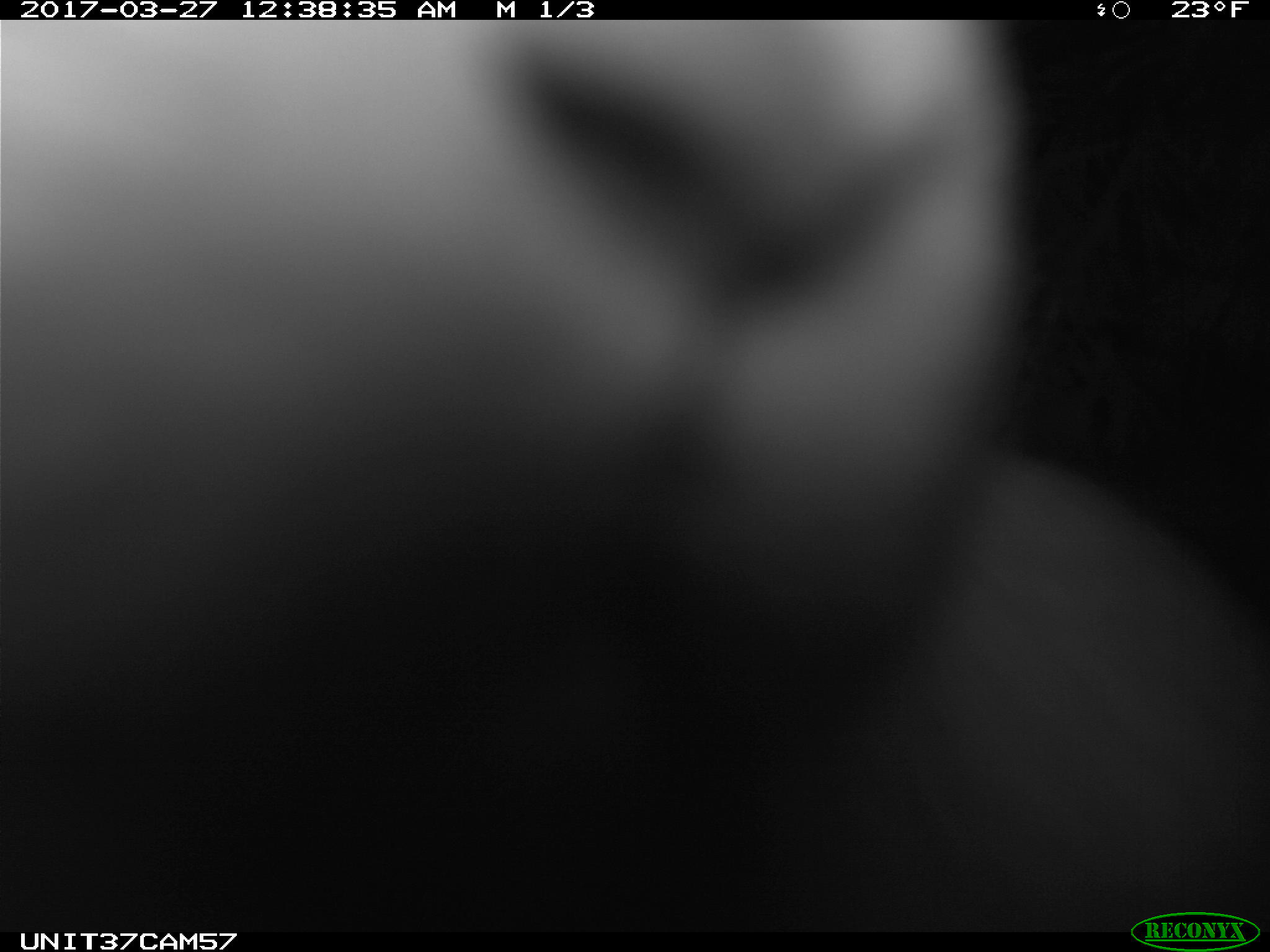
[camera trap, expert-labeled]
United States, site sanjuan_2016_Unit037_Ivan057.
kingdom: Animalia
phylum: Chordata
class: Mammalia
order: Lagomorpha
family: Leporidae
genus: Lepus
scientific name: Lepus americanus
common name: snowshoe hare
Lepus americanus (snowshoe hare).